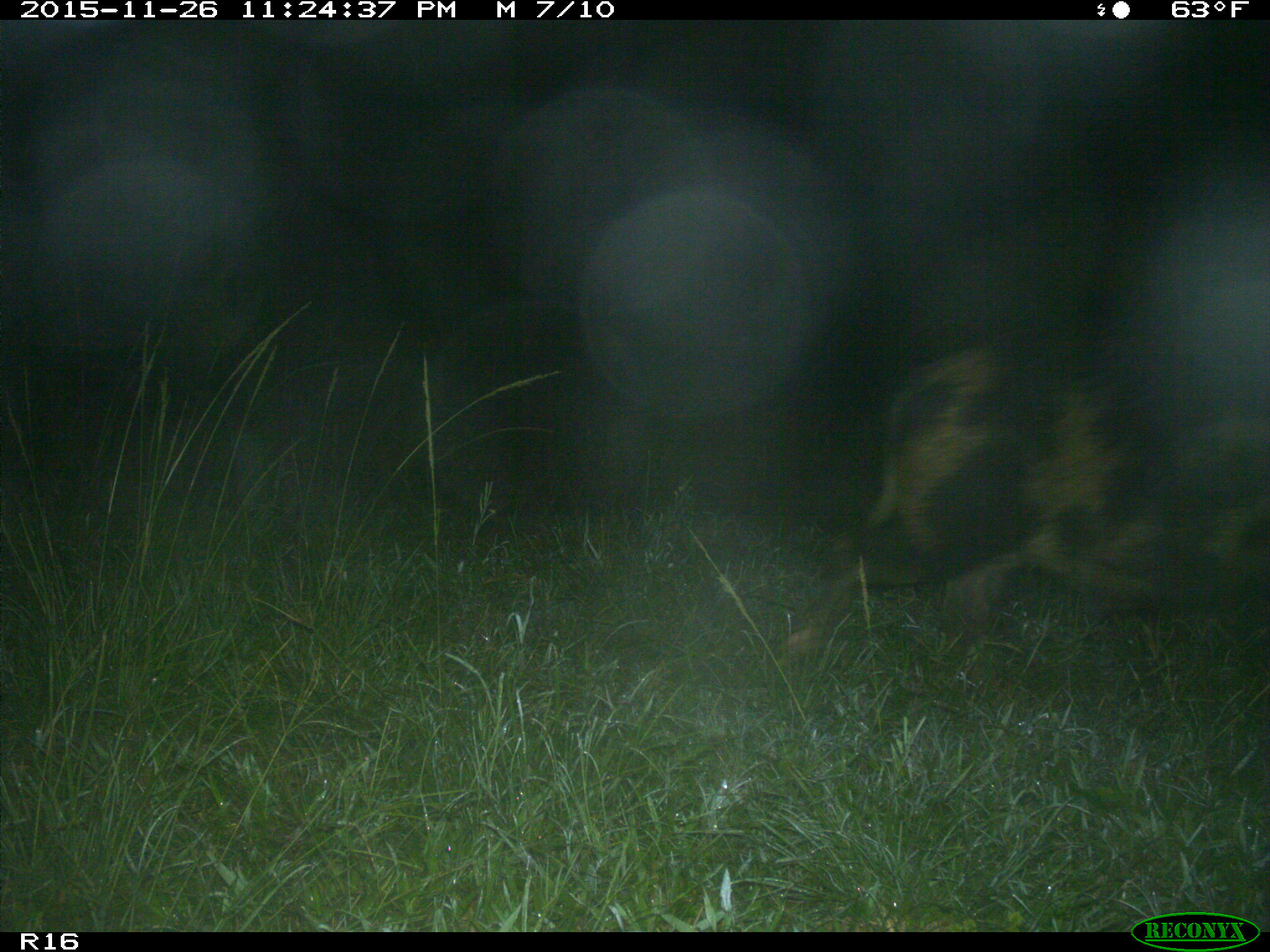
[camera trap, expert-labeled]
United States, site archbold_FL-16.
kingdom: Animalia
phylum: Chordata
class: Mammalia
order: Artiodactyla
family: Suidae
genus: Sus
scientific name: Sus scrofa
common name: wild boar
Sus scrofa (wild boar).